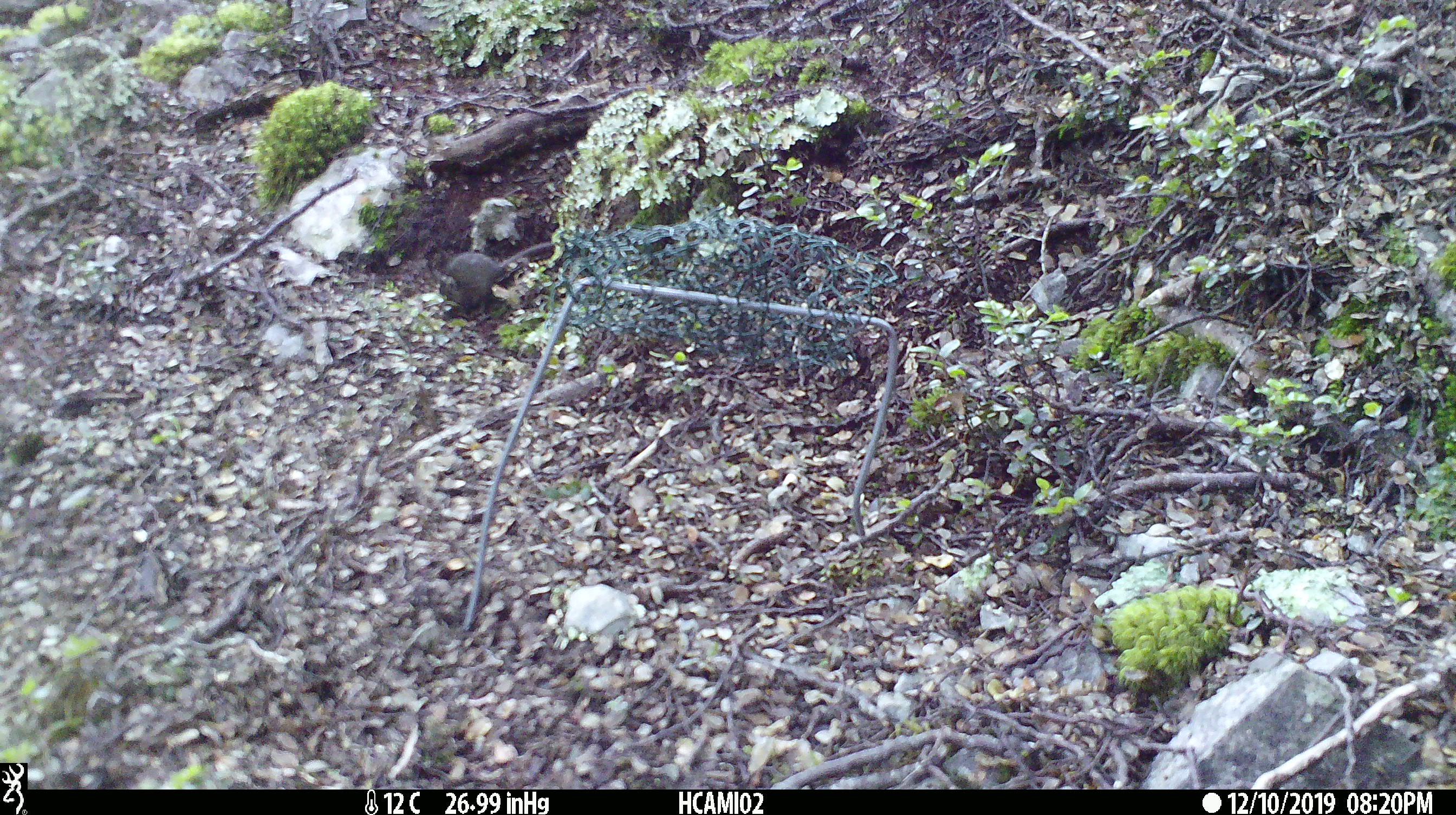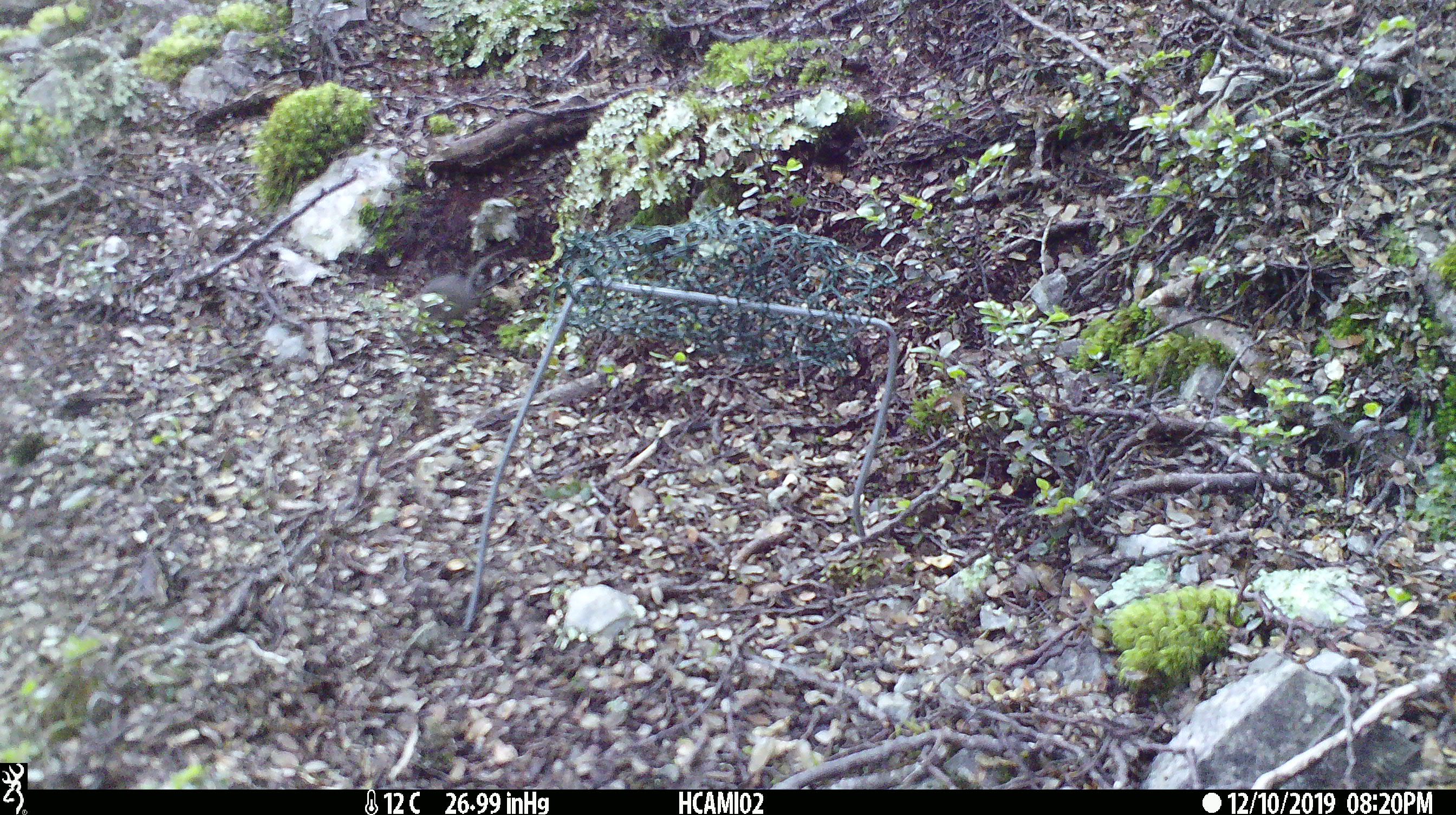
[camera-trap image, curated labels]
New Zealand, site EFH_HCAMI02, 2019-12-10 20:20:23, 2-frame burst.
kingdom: Animalia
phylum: Chordata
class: Mammalia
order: Rodentia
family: Muridae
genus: Mus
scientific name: Mus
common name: mouse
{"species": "mouse (Mus)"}